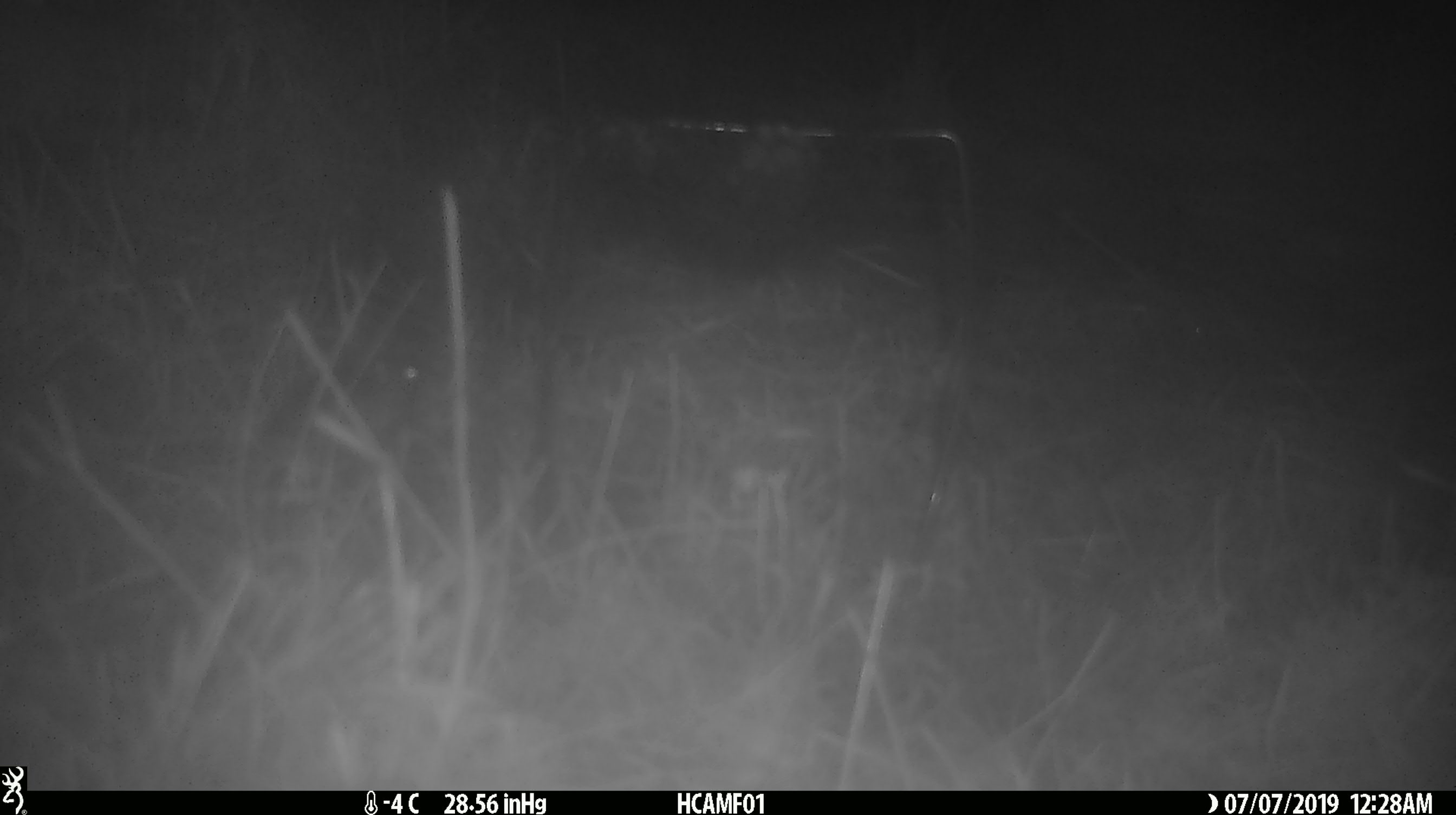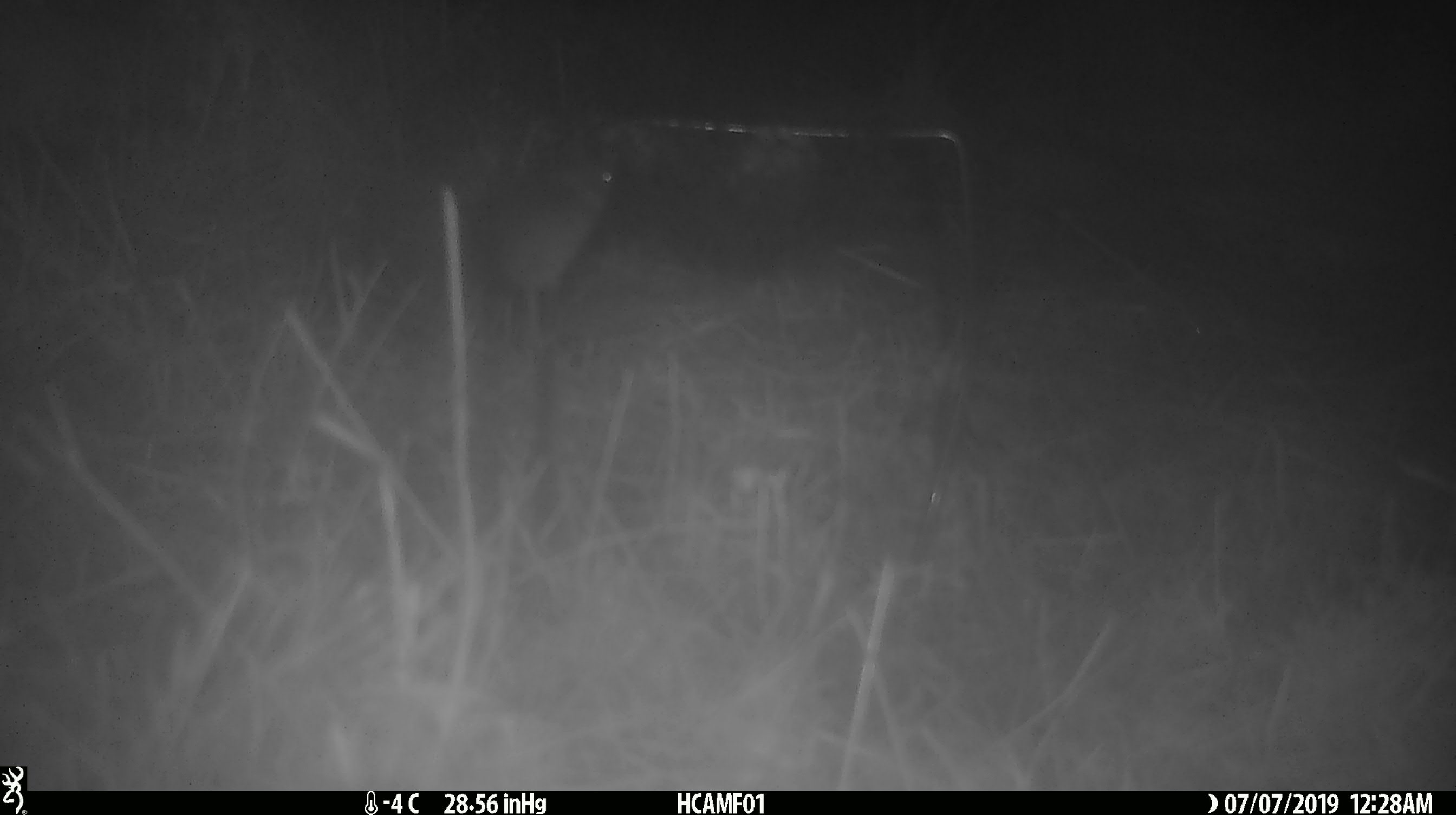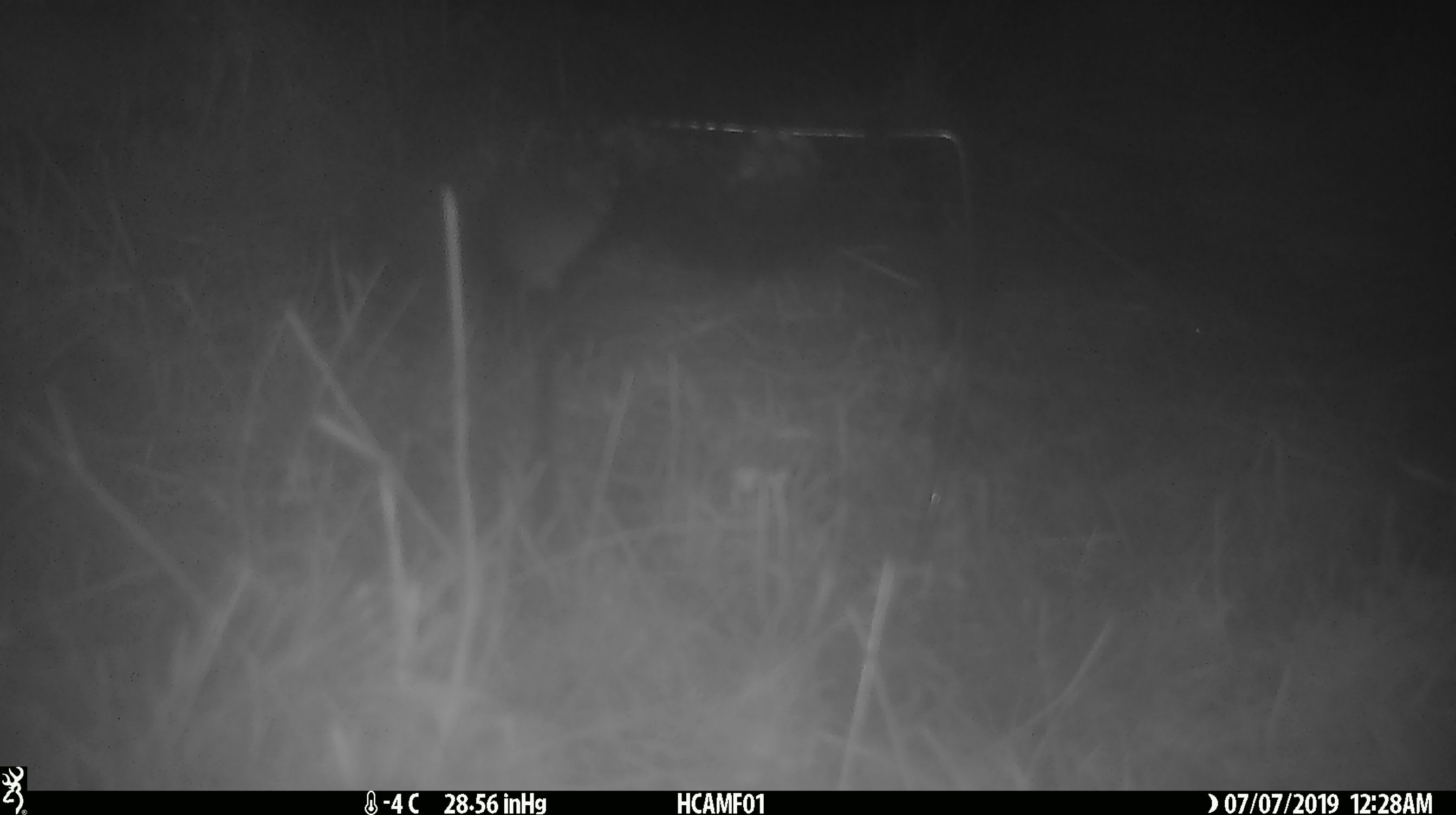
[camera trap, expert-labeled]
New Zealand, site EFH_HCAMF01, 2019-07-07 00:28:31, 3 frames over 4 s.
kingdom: Animalia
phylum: Chordata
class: Mammalia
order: Rodentia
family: Muridae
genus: Mus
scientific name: Mus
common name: mouse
Mouse (Mus).